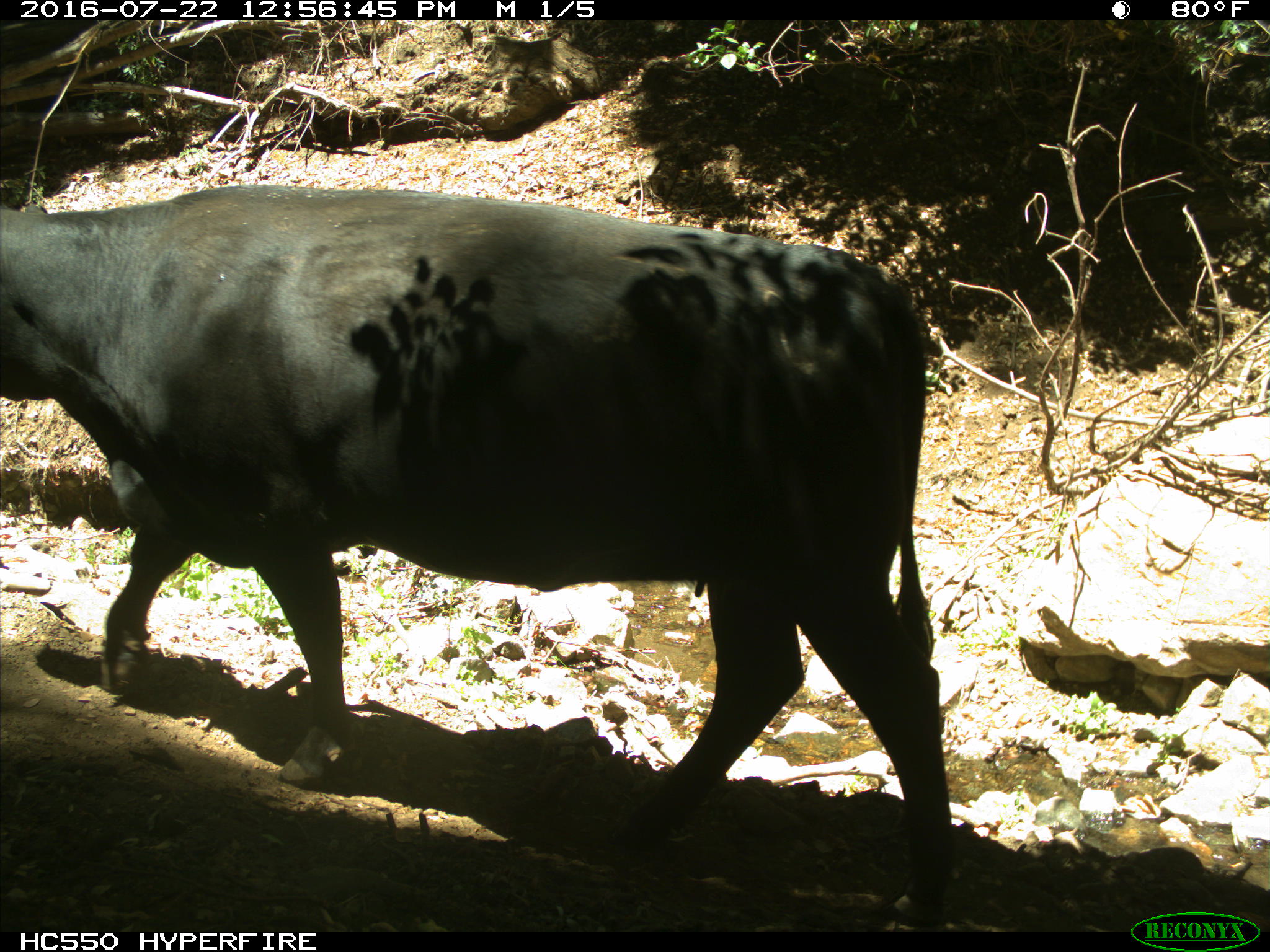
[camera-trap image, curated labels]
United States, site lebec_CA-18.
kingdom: Animalia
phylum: Chordata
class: Mammalia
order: Artiodactyla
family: Bovidae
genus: Bos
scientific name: Bos taurus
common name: domestic cow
Bos taurus (domestic cow).